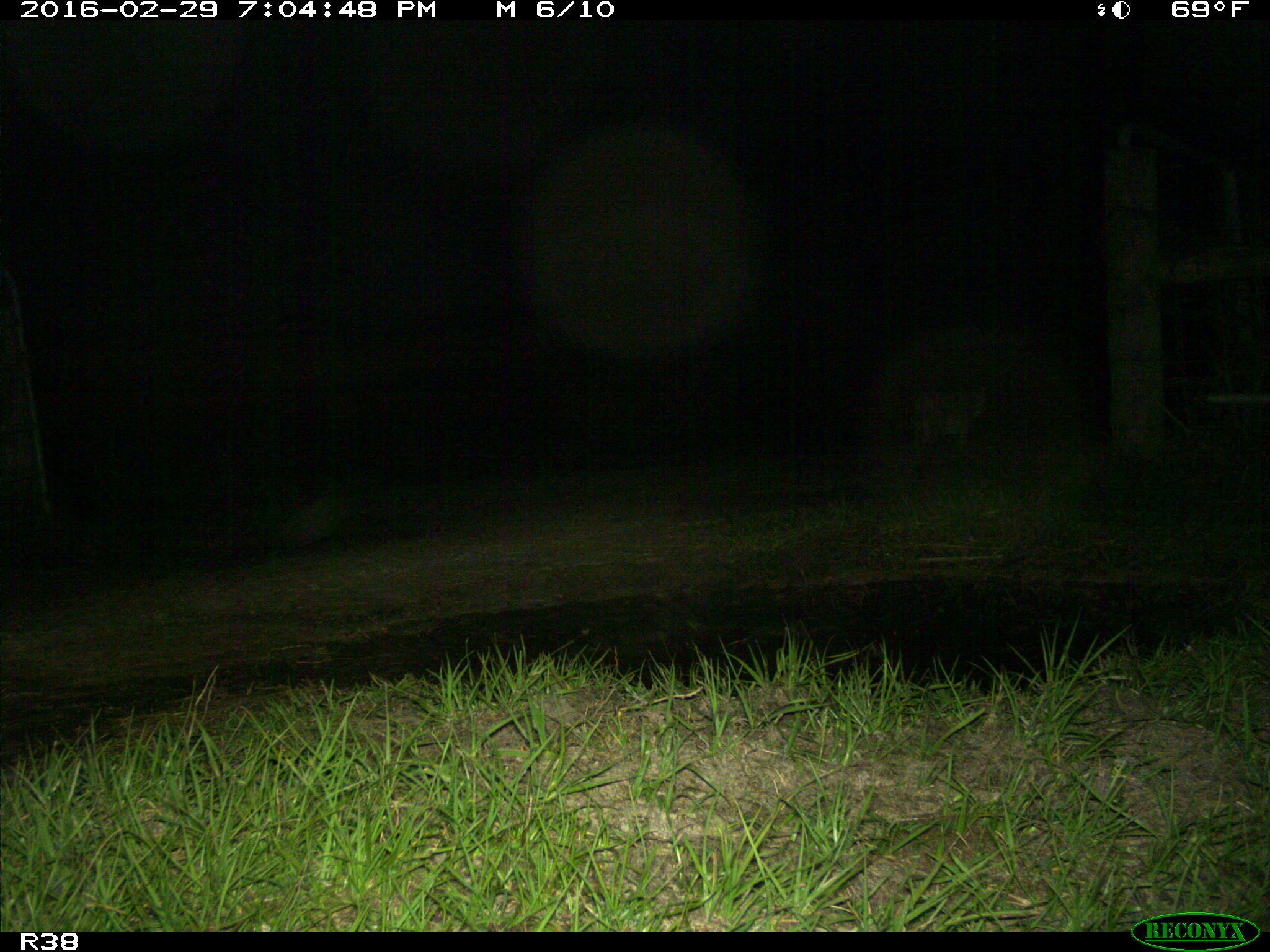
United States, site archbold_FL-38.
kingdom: Animalia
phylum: Chordata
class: Mammalia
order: Carnivora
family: Felidae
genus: Lynx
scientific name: Lynx rufus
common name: bobcat